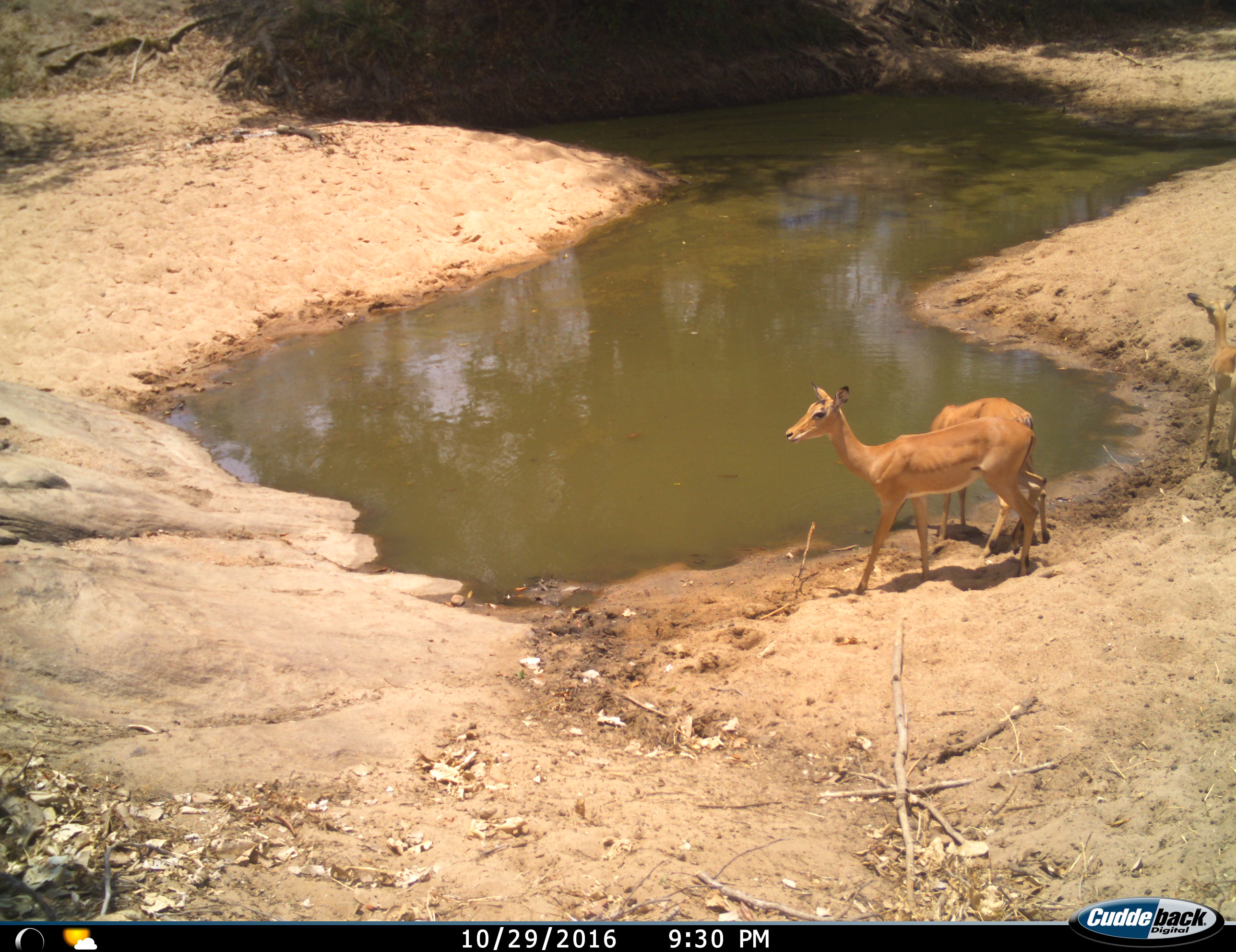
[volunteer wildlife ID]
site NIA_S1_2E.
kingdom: Animalia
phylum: Chordata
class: Mammalia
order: Artiodactyla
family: Bovidae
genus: Aepyceros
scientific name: Aepyceros melampus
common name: impala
Impala (Aepyceros melampus), count 3. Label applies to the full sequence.